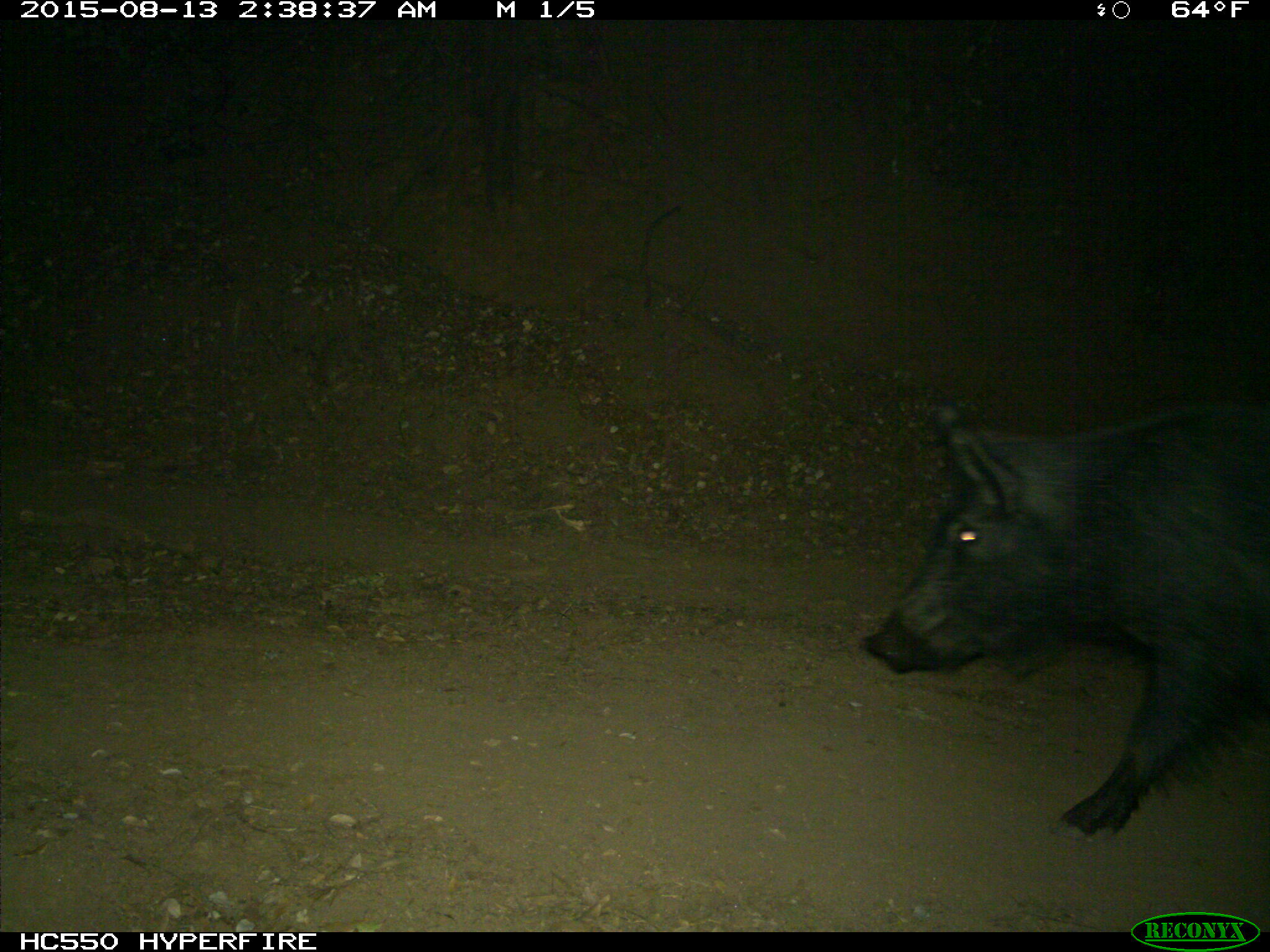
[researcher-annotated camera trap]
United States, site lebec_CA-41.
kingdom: Animalia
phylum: Chordata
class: Mammalia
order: Artiodactyla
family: Suidae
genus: Sus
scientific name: Sus scrofa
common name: wild boar